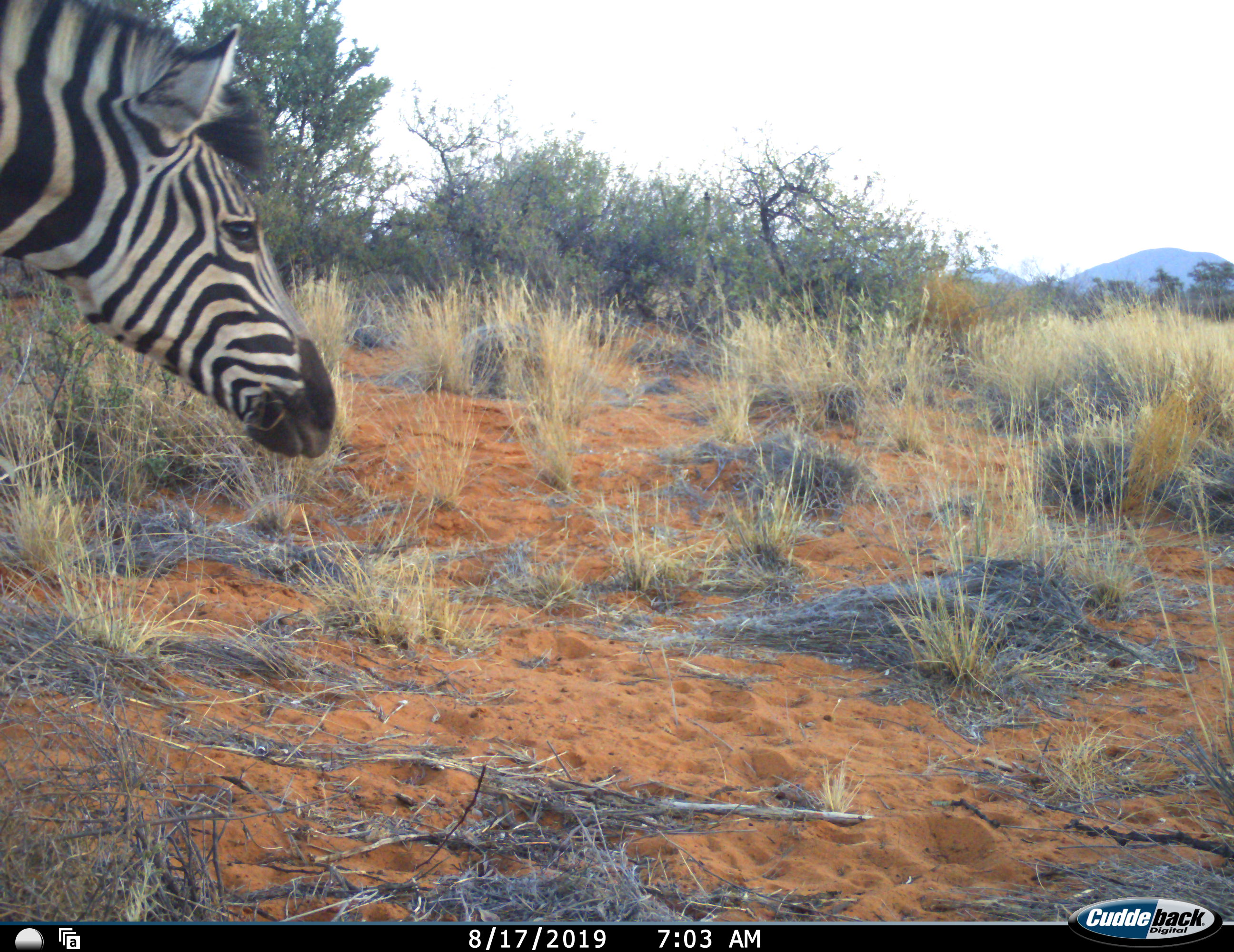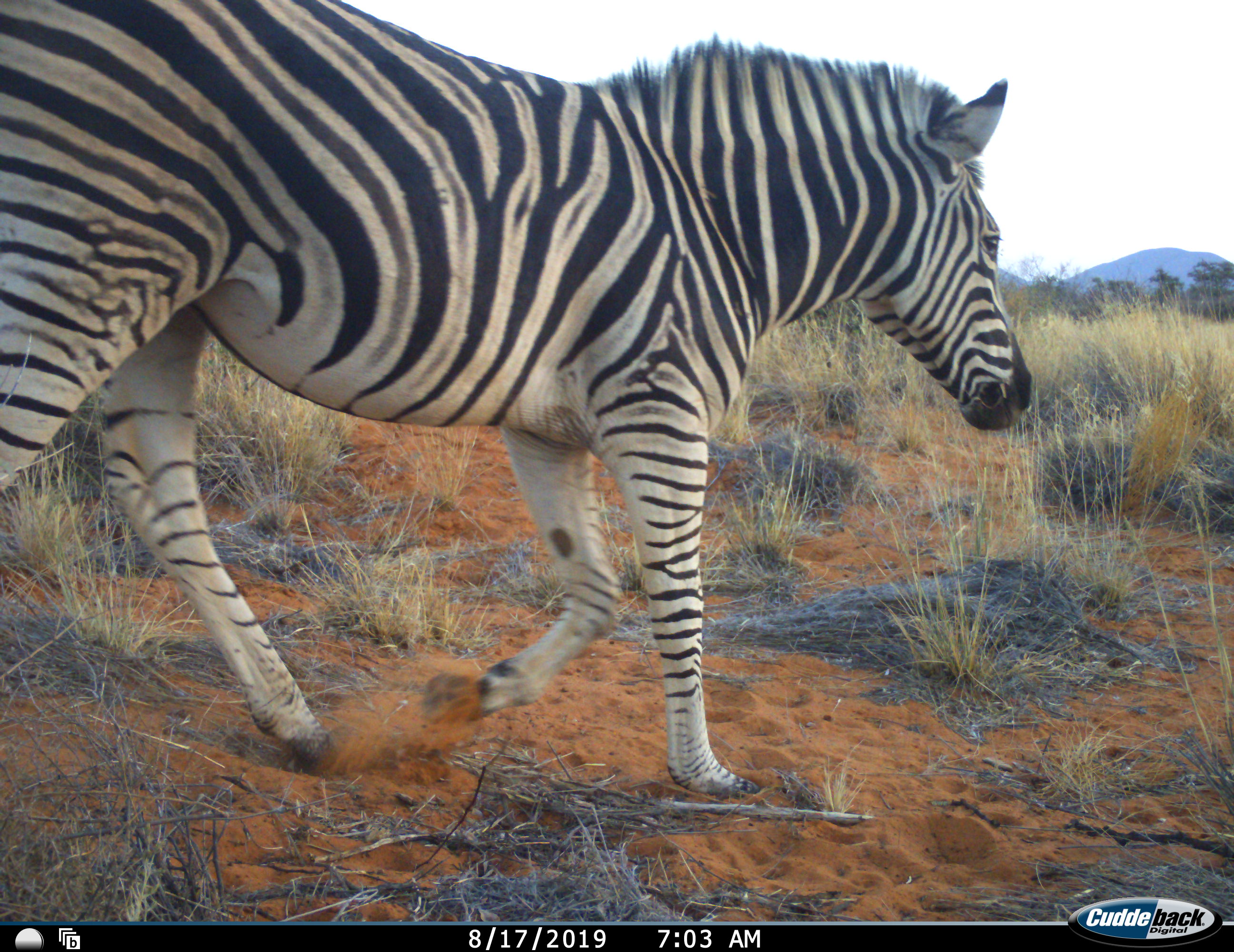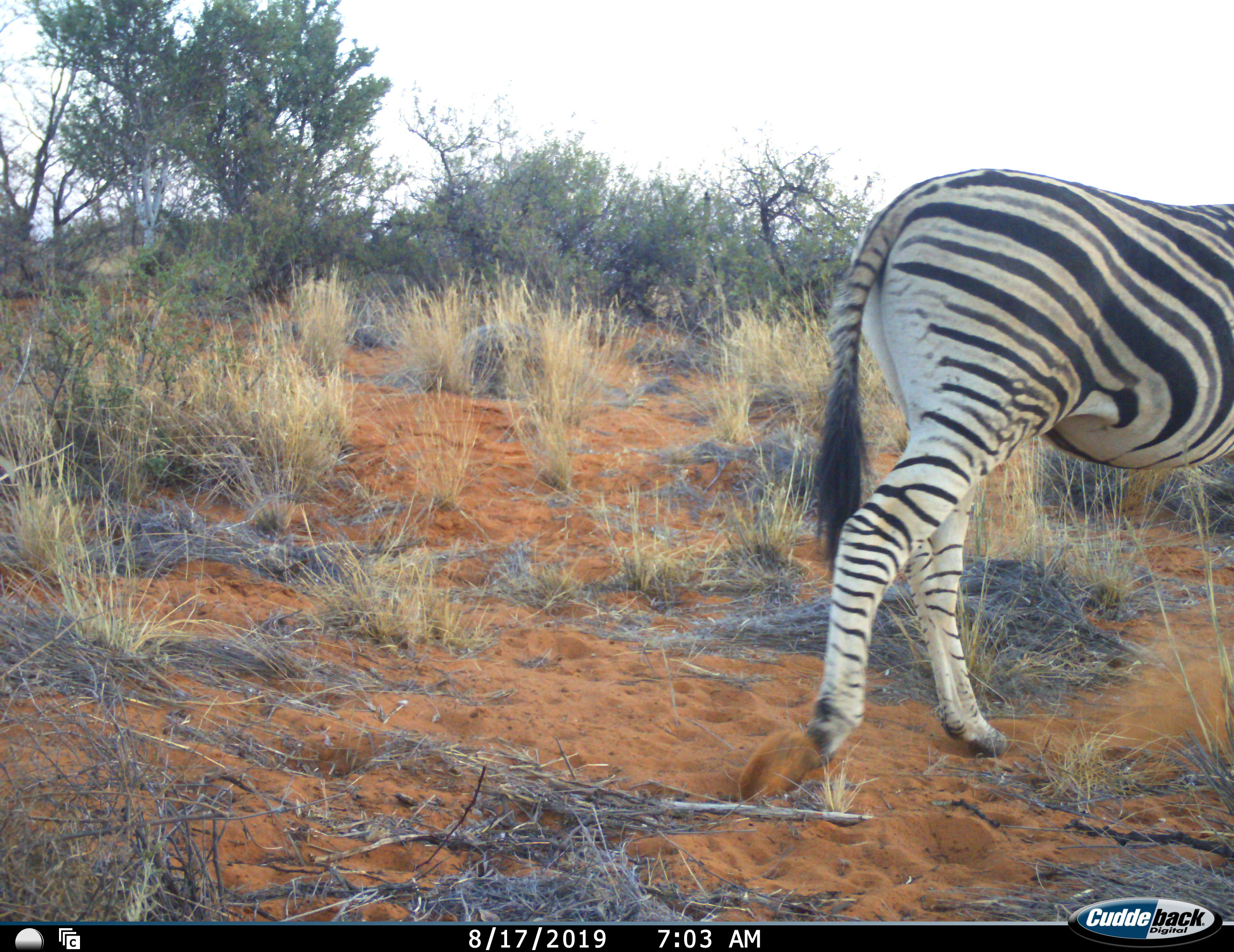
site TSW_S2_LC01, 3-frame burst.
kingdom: Animalia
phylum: Chordata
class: Mammalia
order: Perissodactyla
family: Equidae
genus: Equus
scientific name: Equus quagga burchellii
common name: burchell's zebra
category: zebraburchells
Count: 1.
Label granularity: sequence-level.